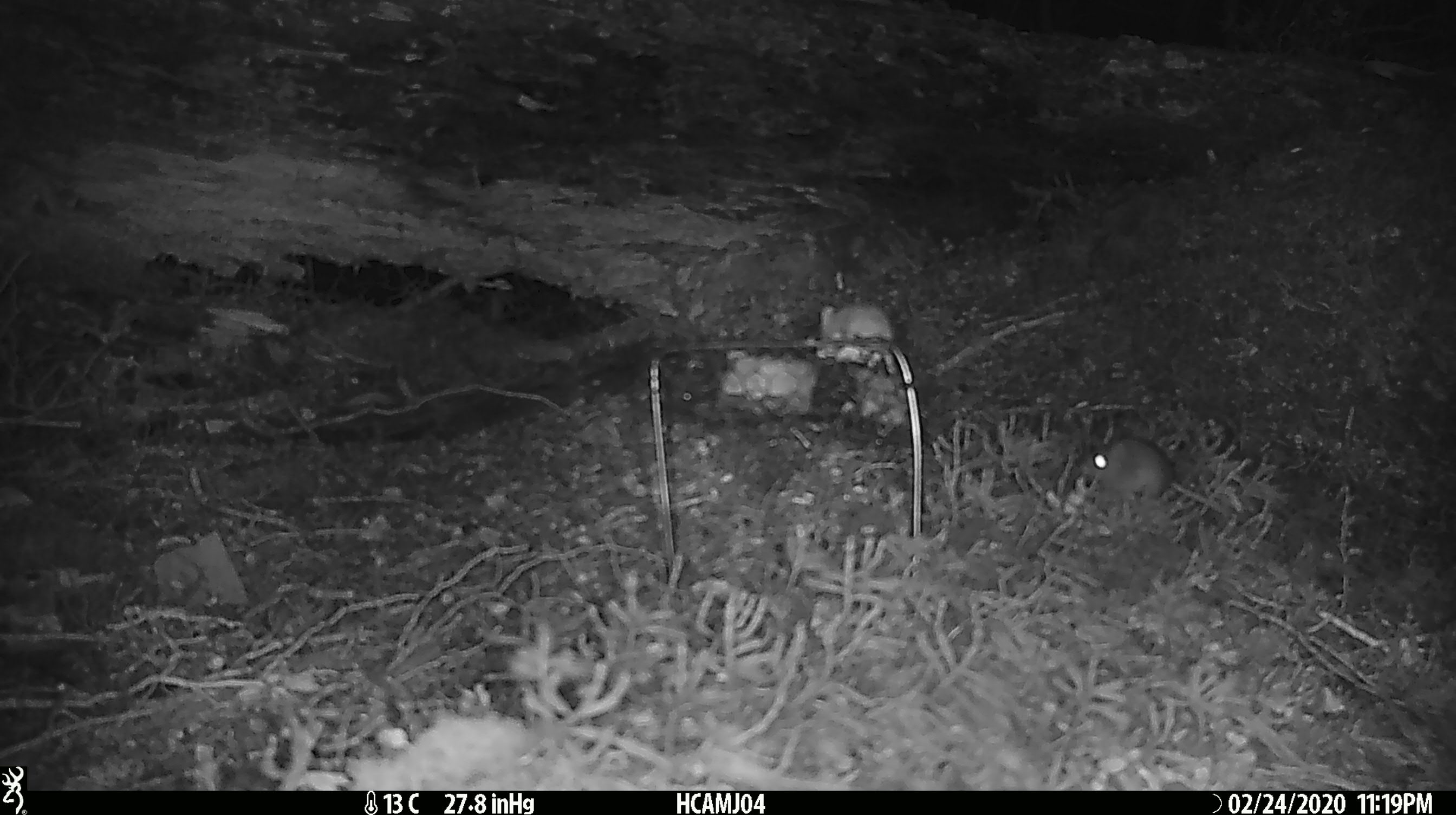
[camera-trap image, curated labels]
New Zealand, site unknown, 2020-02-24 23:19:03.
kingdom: Animalia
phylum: Chordata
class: Mammalia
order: Rodentia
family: Muridae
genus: Mus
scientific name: Mus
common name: mouse